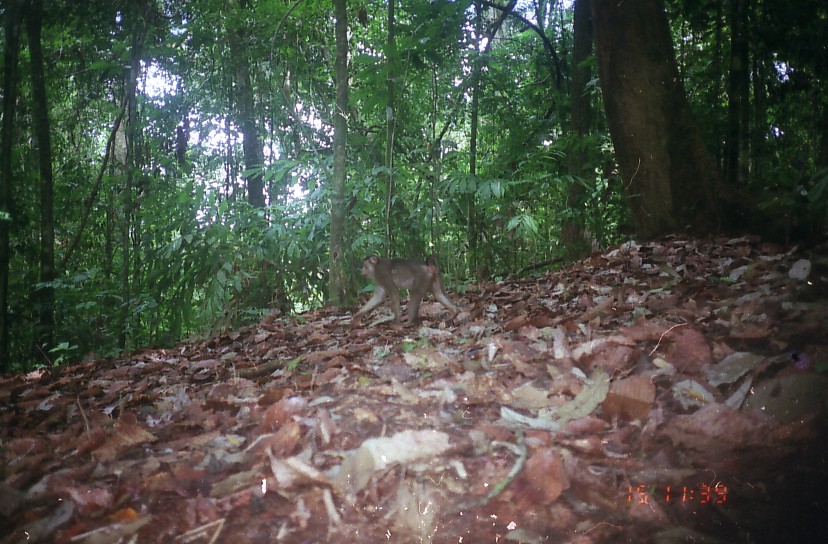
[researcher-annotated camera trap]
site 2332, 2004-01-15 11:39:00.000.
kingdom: Animalia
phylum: Chordata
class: Mammalia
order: Primates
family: Cercopithecidae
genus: Macaca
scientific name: Macaca nemestrina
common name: southern pig-tailed macaque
Macaca nemestrina (southern pig-tailed macaque), count 1.